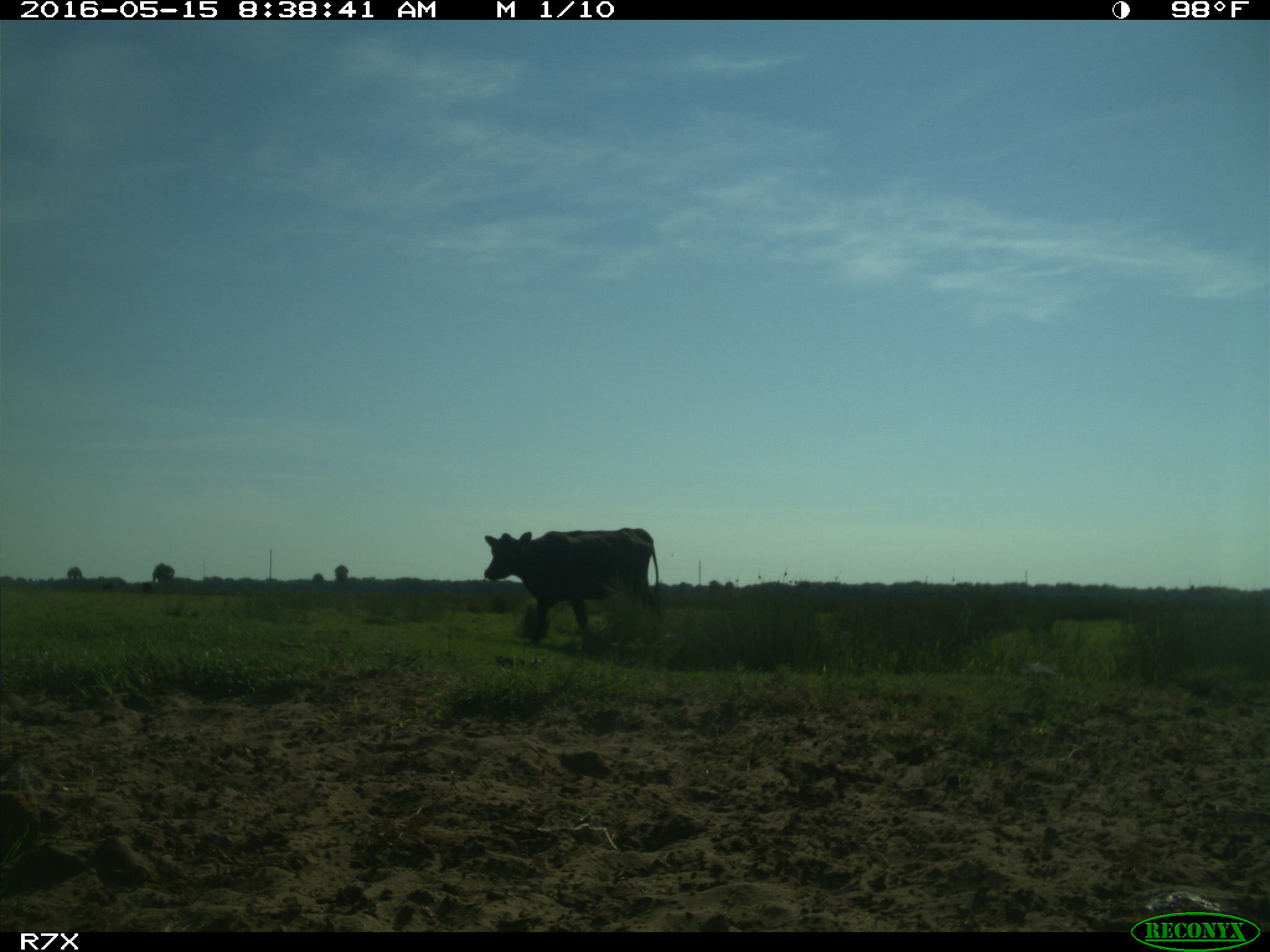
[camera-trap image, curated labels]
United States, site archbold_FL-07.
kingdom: Animalia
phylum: Chordata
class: Mammalia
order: Artiodactyla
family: Bovidae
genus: Bos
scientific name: Bos taurus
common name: domestic cow